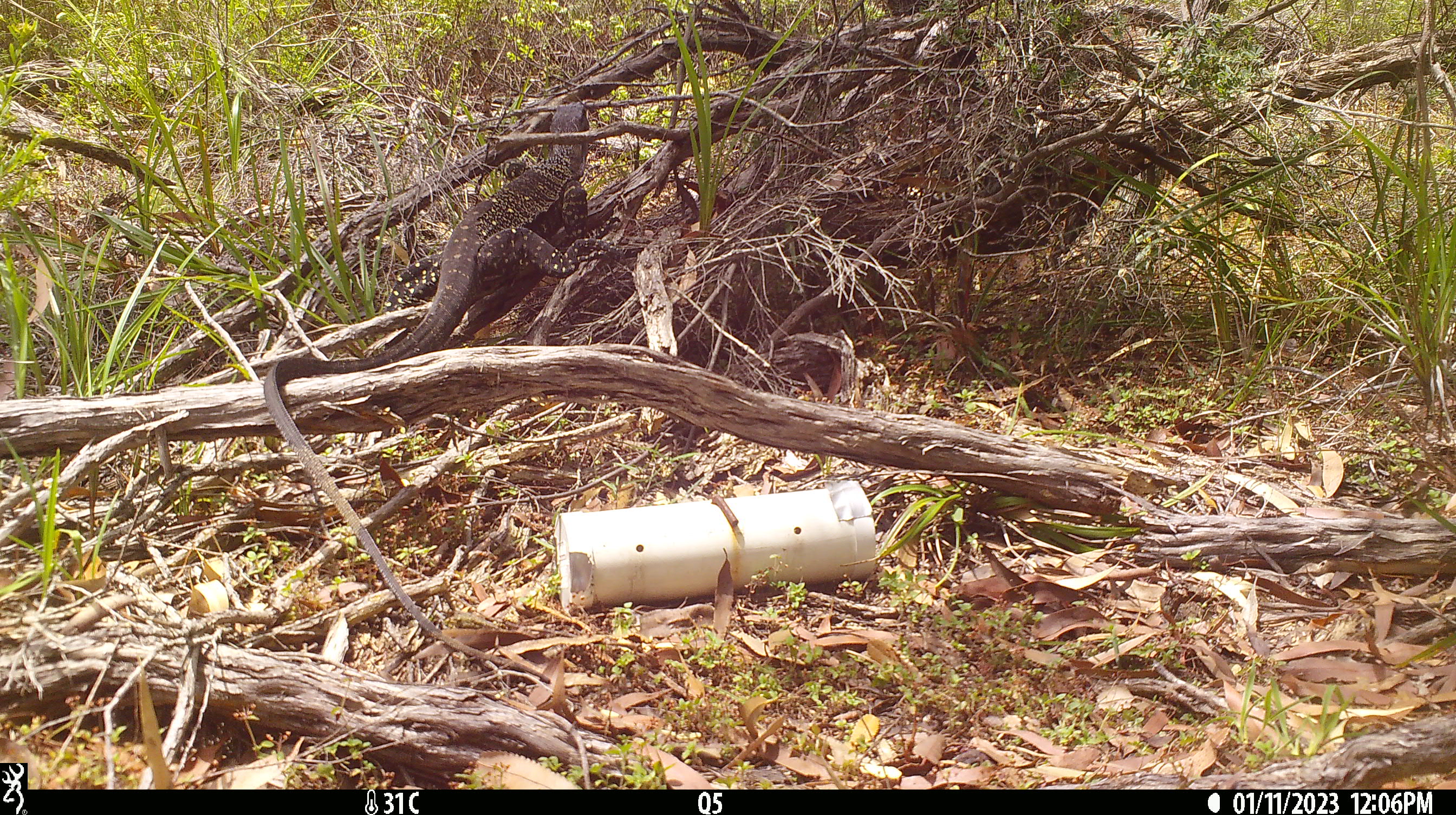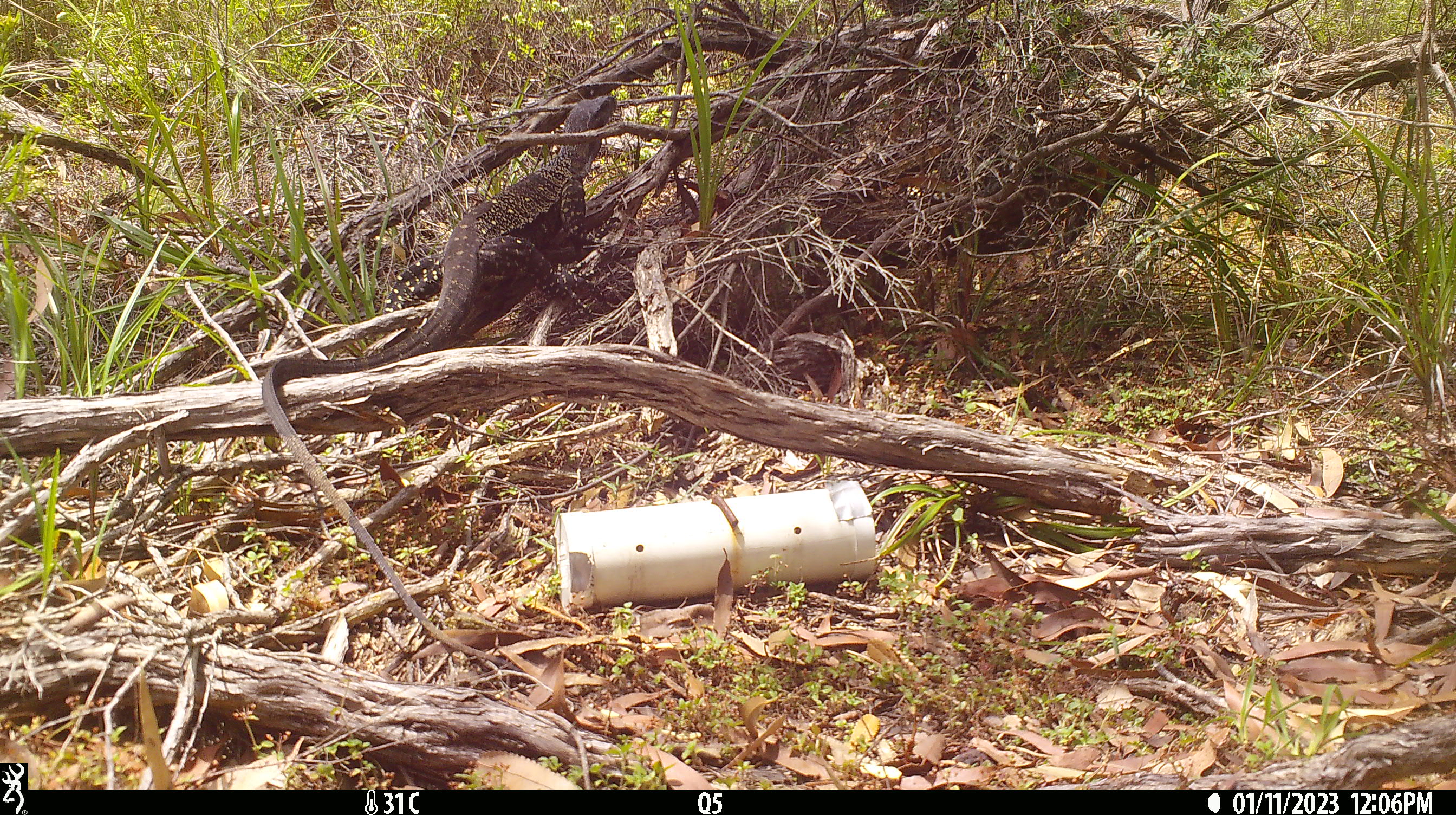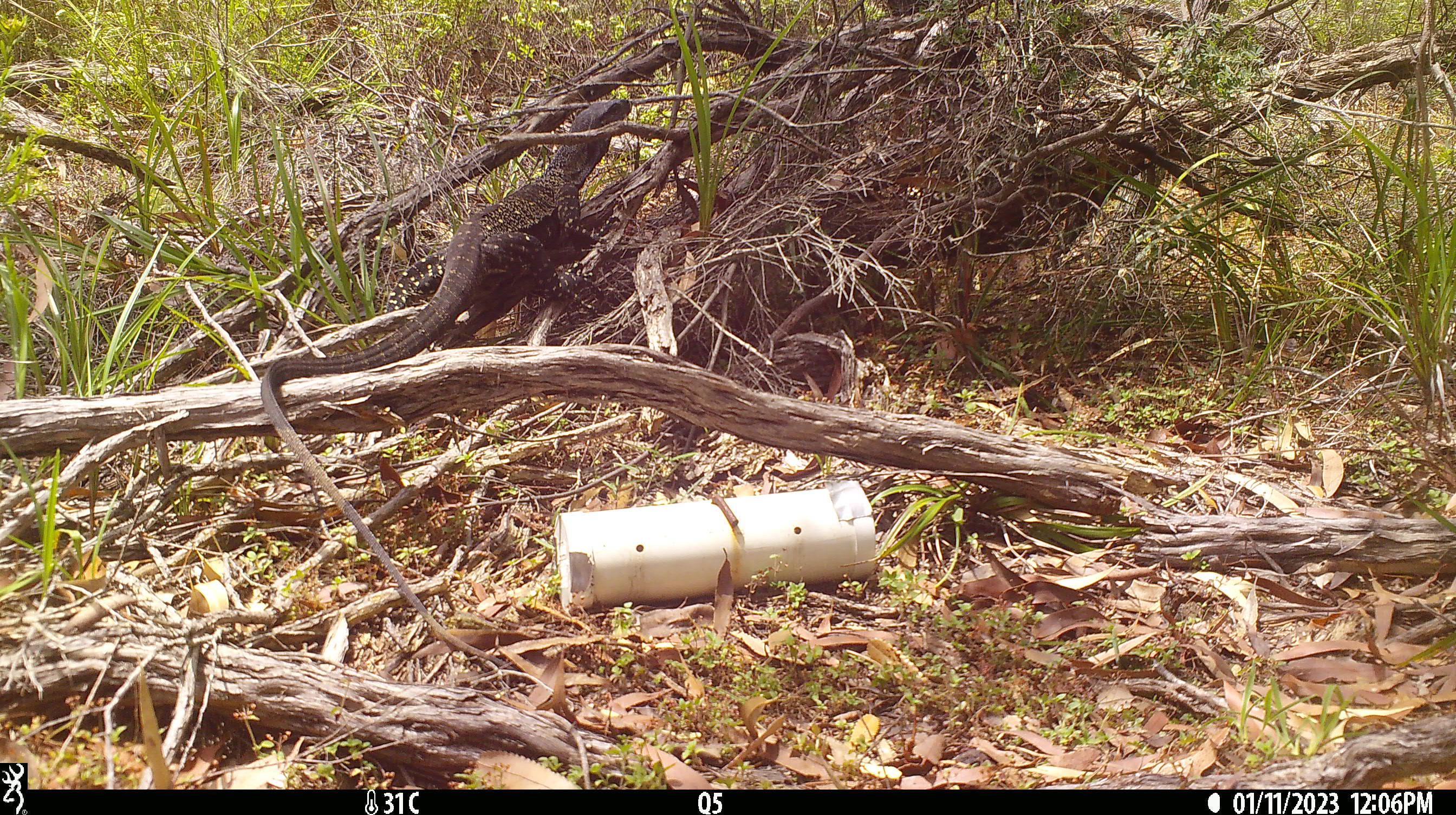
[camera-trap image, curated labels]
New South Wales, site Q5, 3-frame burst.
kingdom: Animalia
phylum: Chordata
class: Reptilia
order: Squamata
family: Varanidae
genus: Varanus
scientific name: Varanus varius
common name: lace monitor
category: goanna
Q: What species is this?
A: Goanna (lace monitor) (Varanus varius).